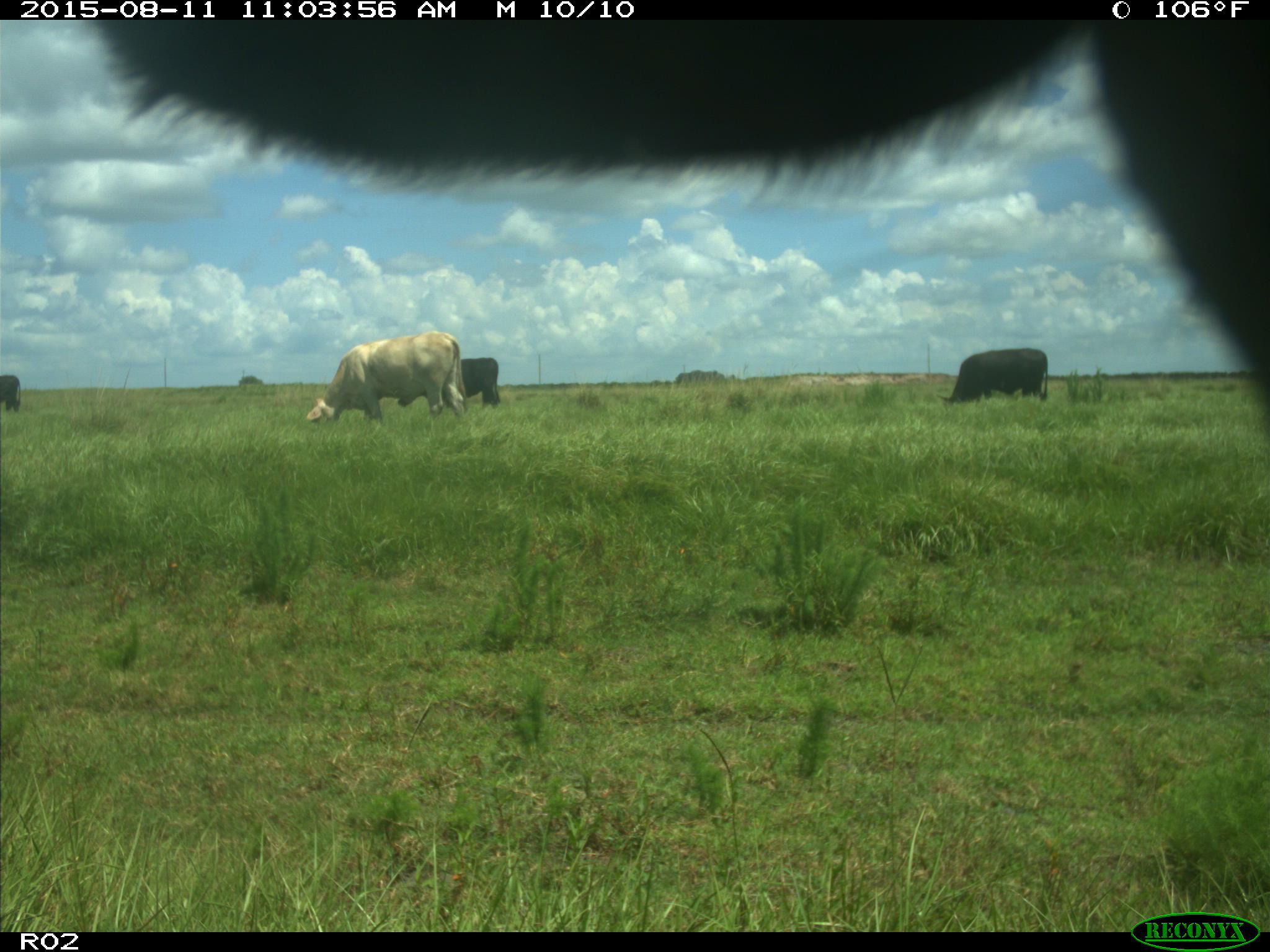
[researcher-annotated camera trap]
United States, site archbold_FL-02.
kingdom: Animalia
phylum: Chordata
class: Mammalia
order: Artiodactyla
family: Bovidae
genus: Bos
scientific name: Bos taurus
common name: domestic cow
Bos taurus (domestic cow).